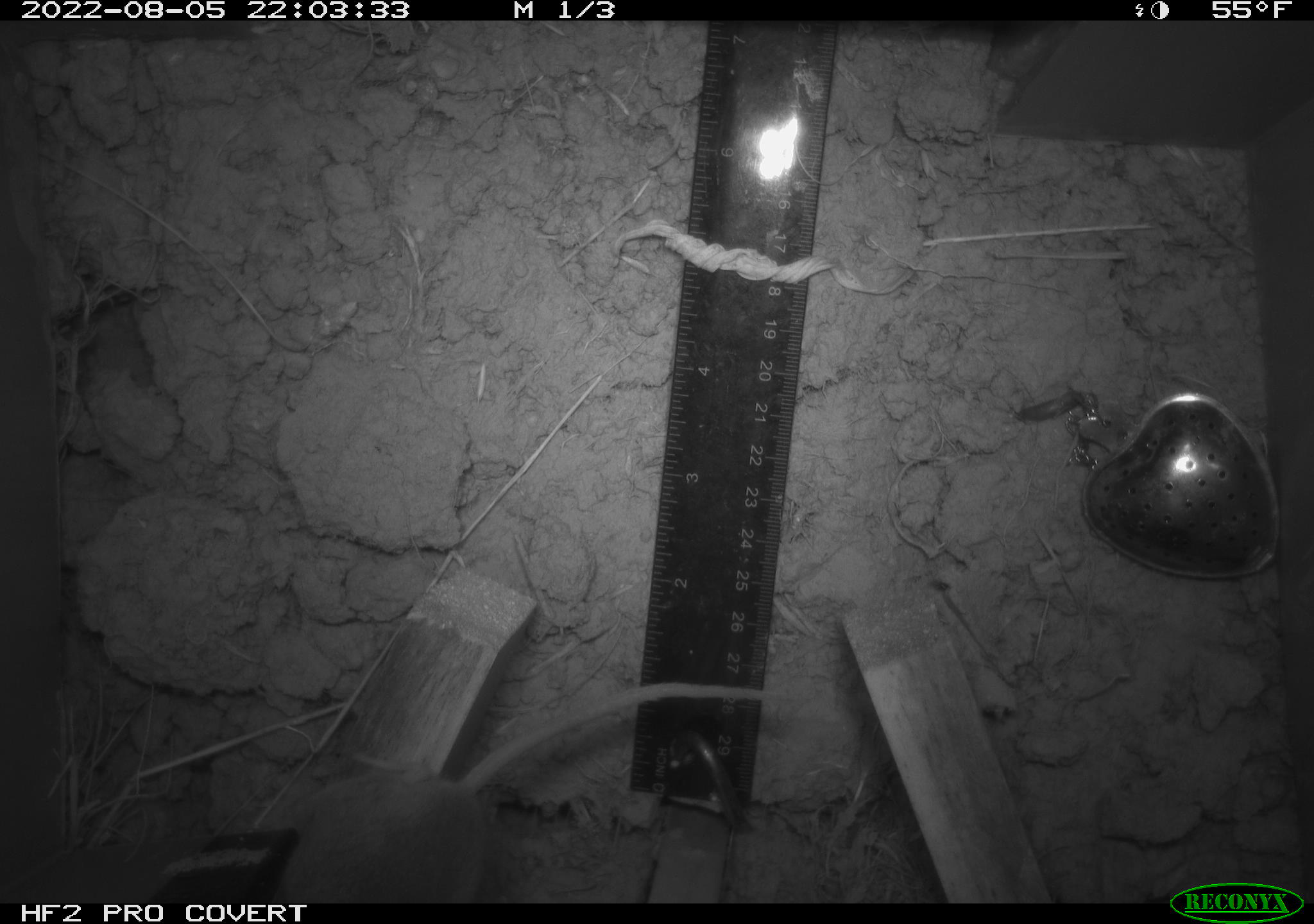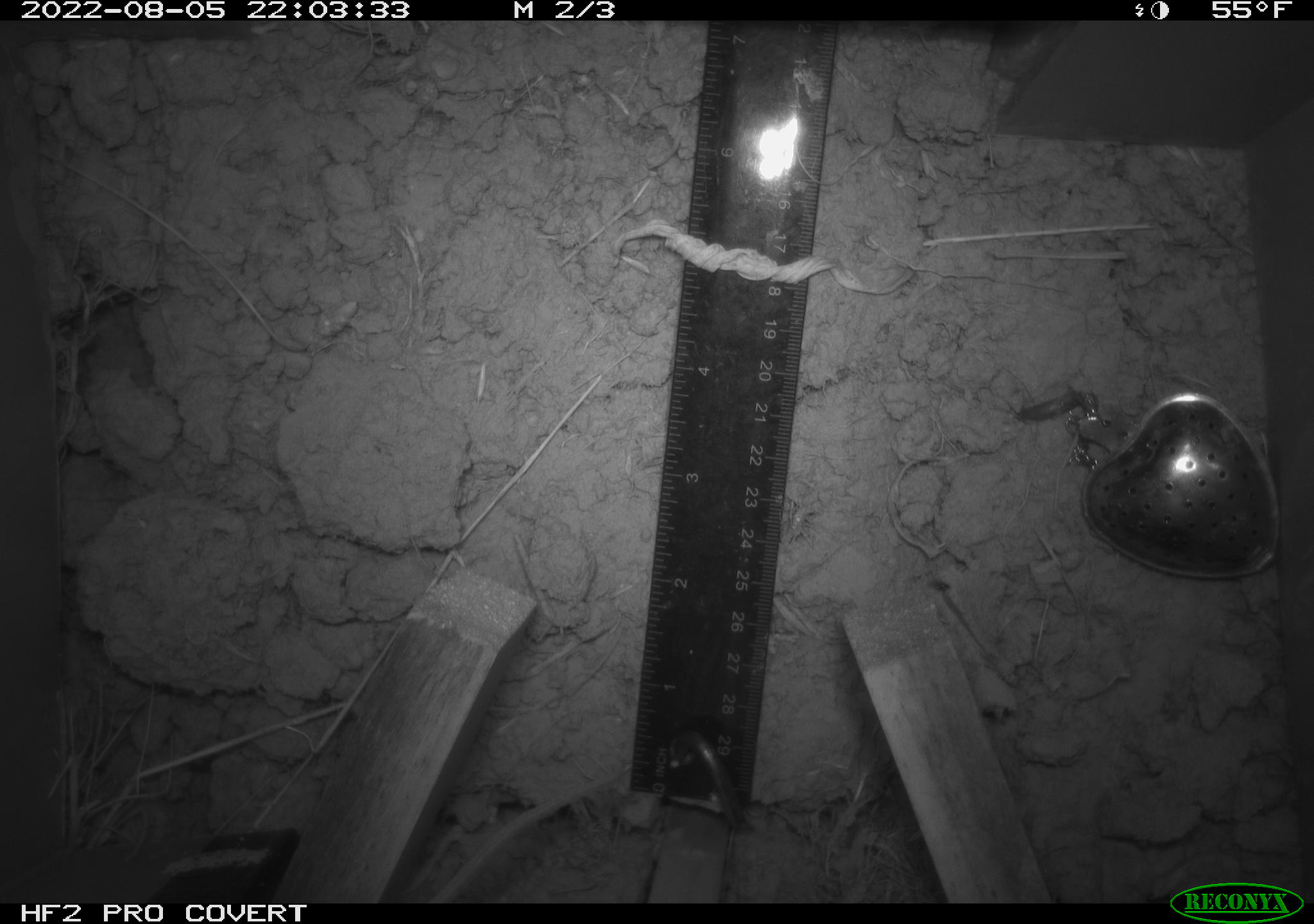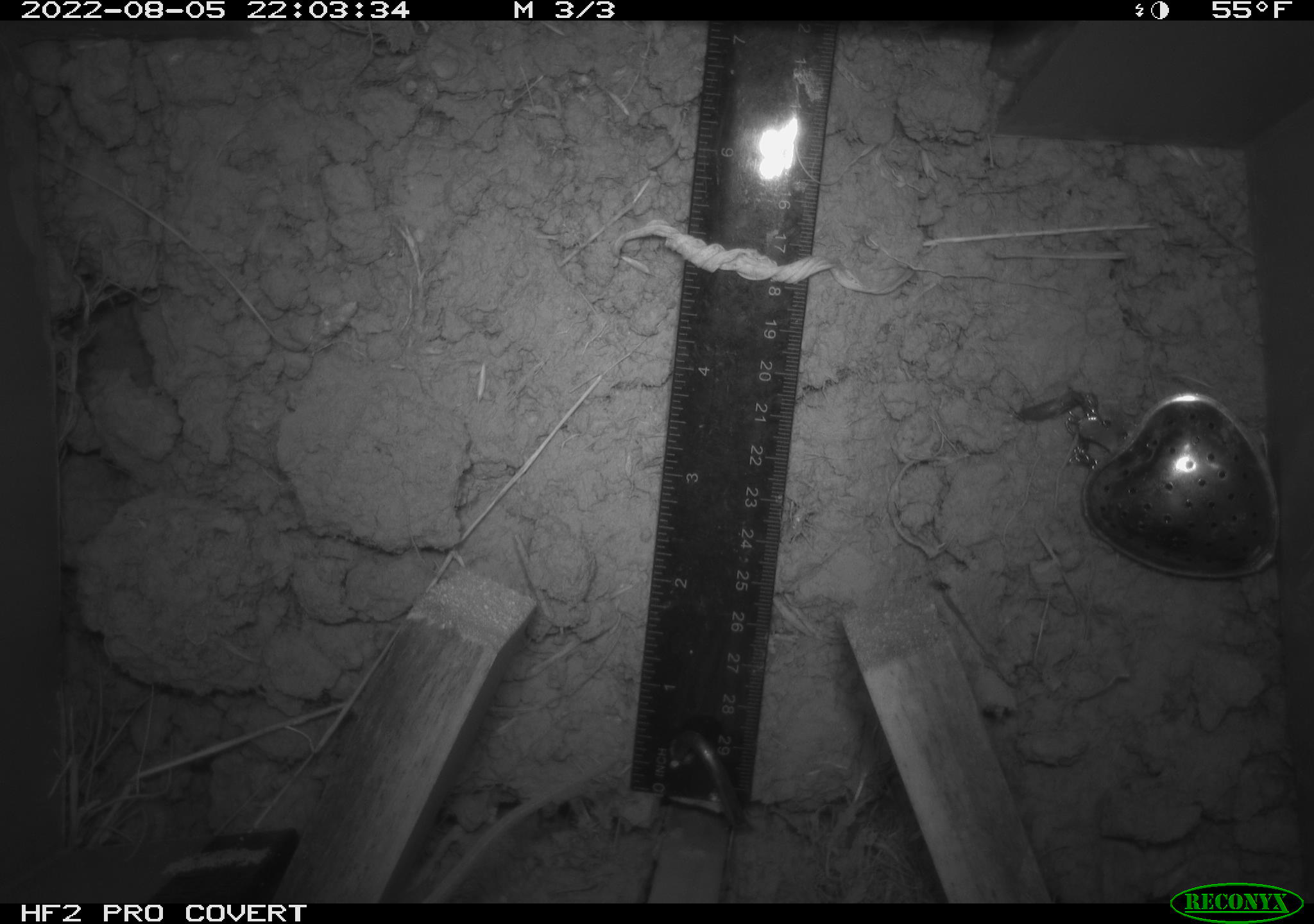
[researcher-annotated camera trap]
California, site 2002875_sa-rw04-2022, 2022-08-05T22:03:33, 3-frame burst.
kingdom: Animalia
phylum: Chordata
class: Mammalia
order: Rodentia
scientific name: Rodentia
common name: mouse species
Mouse species (Rodentia).